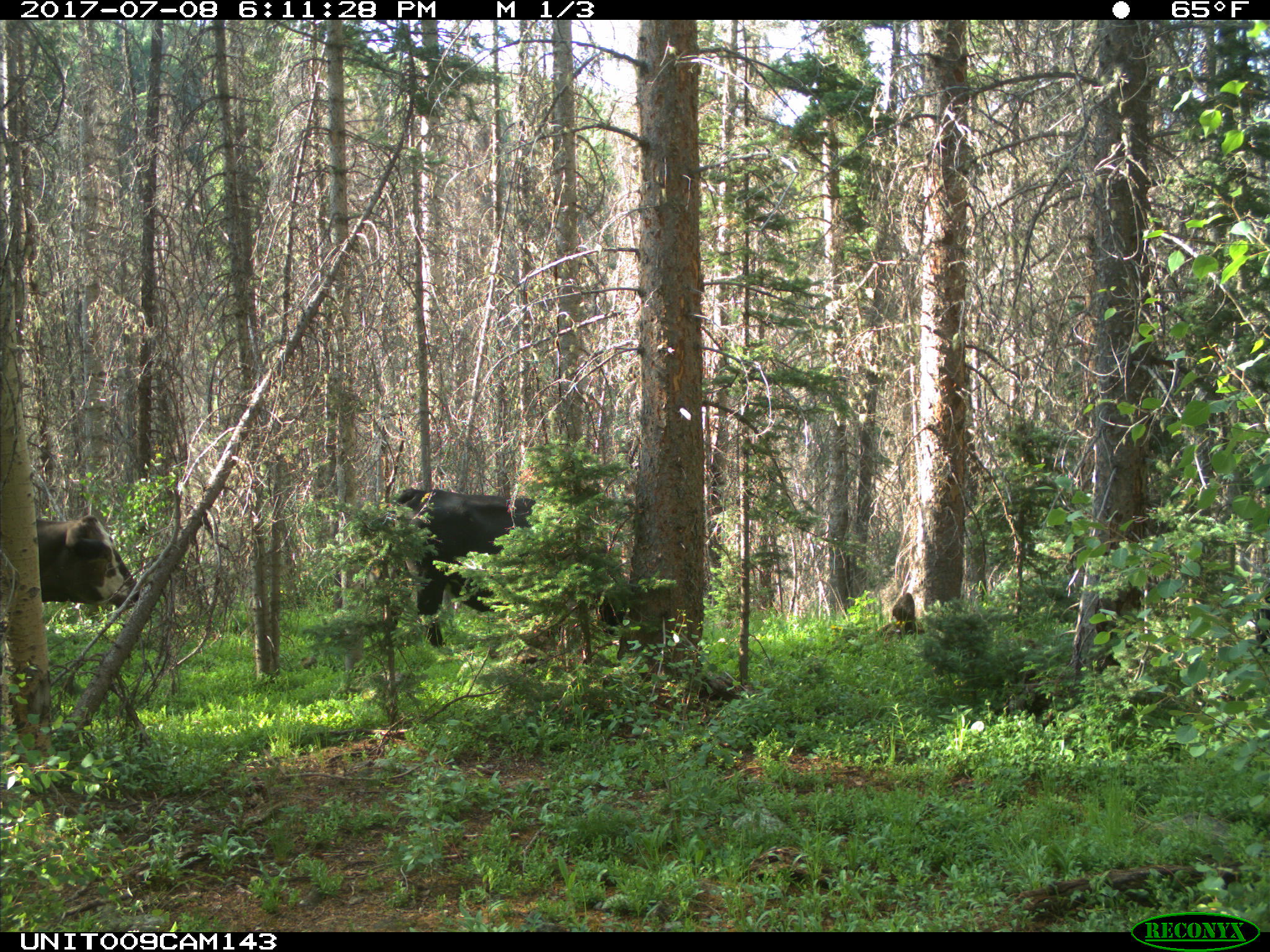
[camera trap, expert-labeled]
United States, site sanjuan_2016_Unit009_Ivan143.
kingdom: Animalia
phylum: Chordata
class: Mammalia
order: Artiodactyla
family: Bovidae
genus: Bos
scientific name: Bos taurus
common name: domestic cow